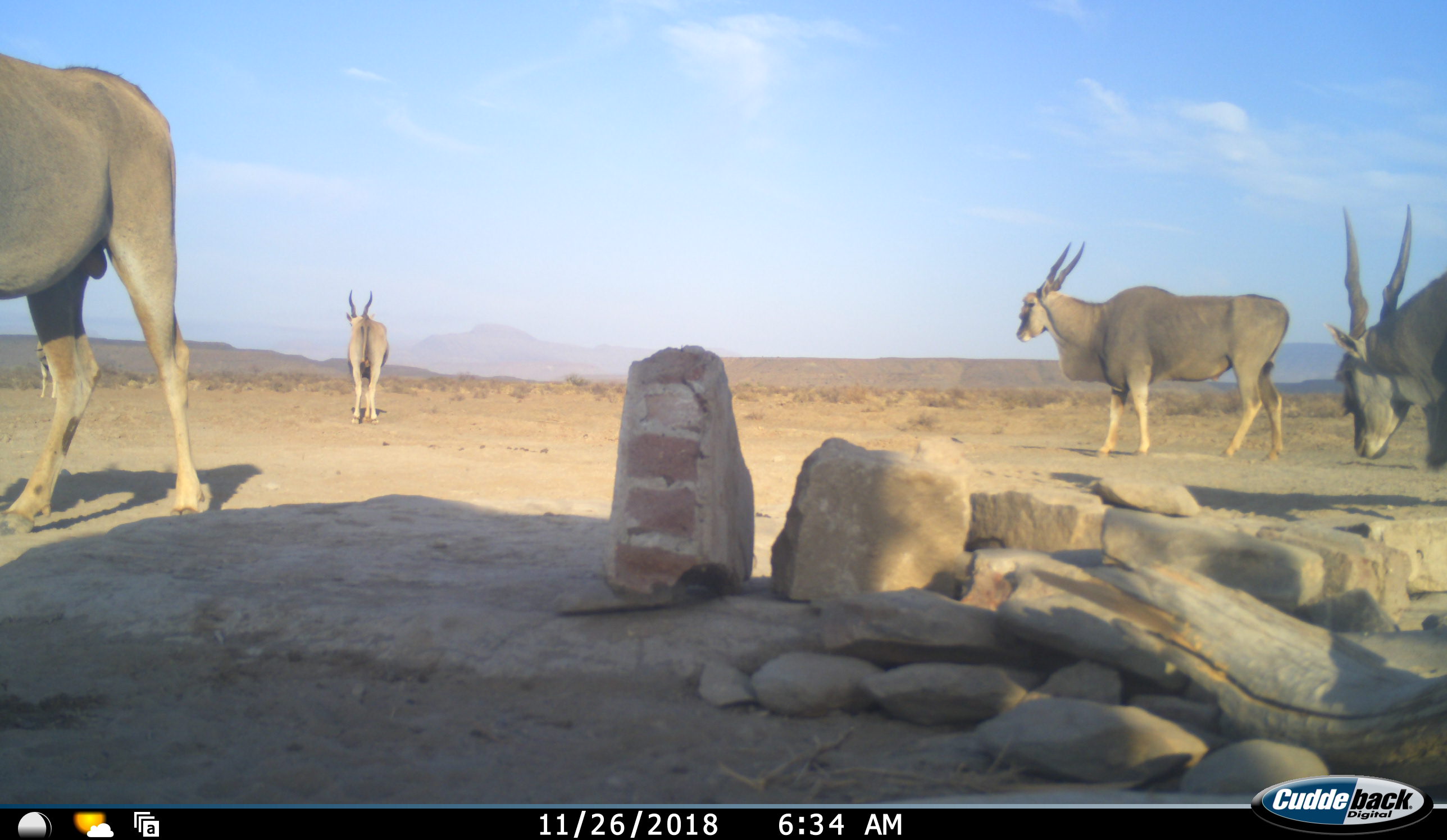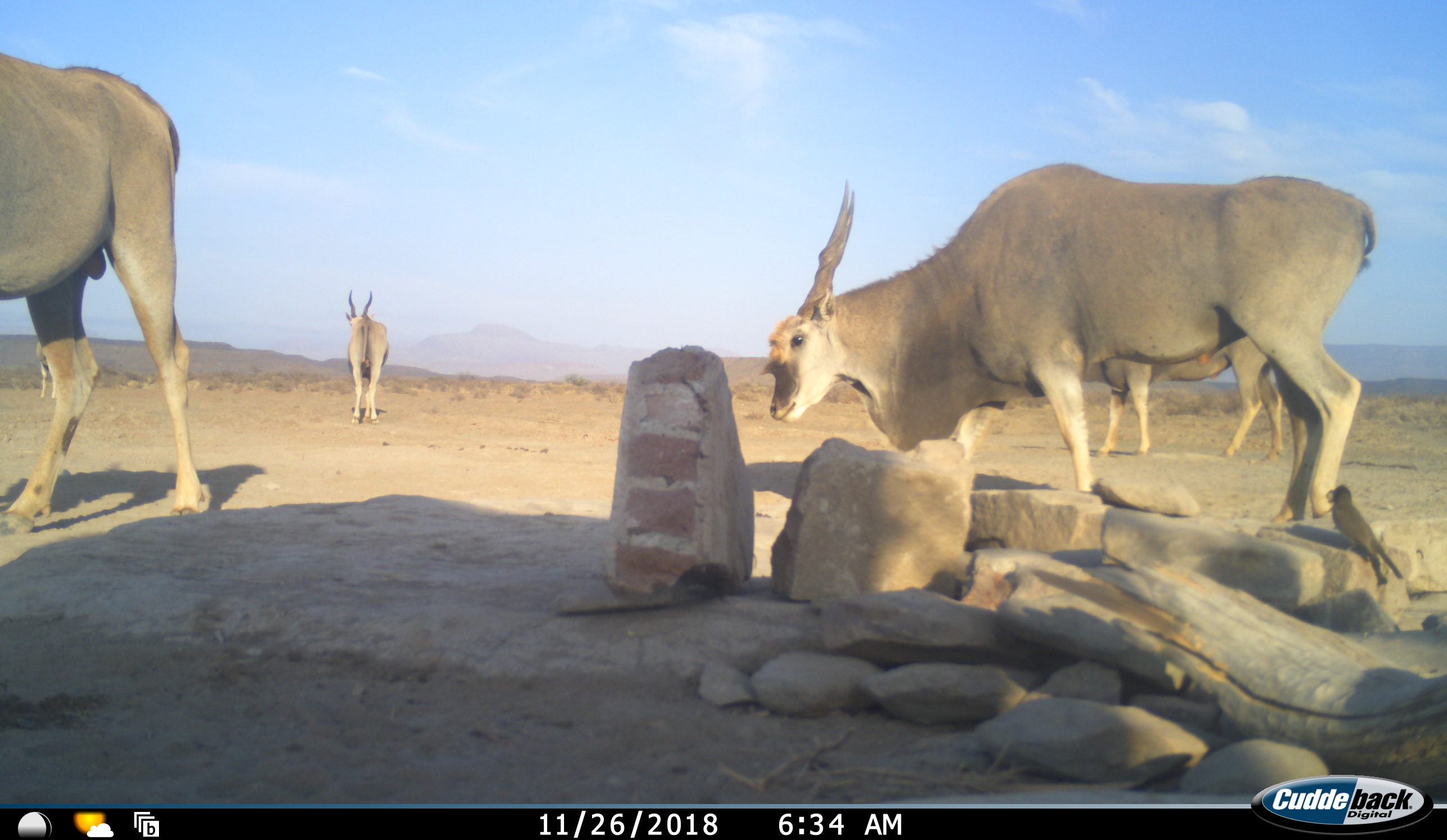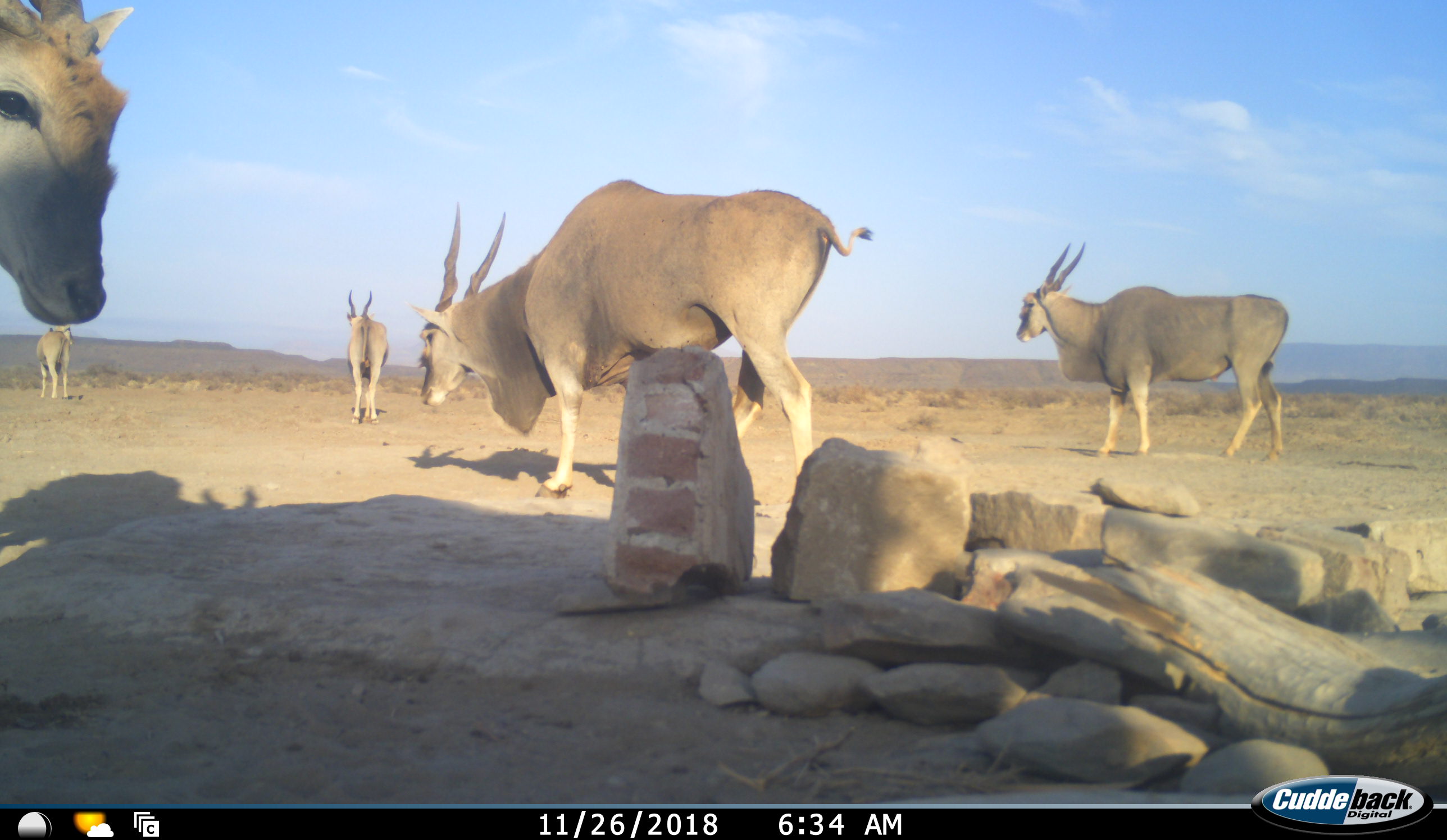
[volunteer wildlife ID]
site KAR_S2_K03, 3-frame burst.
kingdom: Animalia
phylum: Chordata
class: Mammalia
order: Artiodactyla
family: Bovidae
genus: Tragelaphus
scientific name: Tragelaphus oryx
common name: eland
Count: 5.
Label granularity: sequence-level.